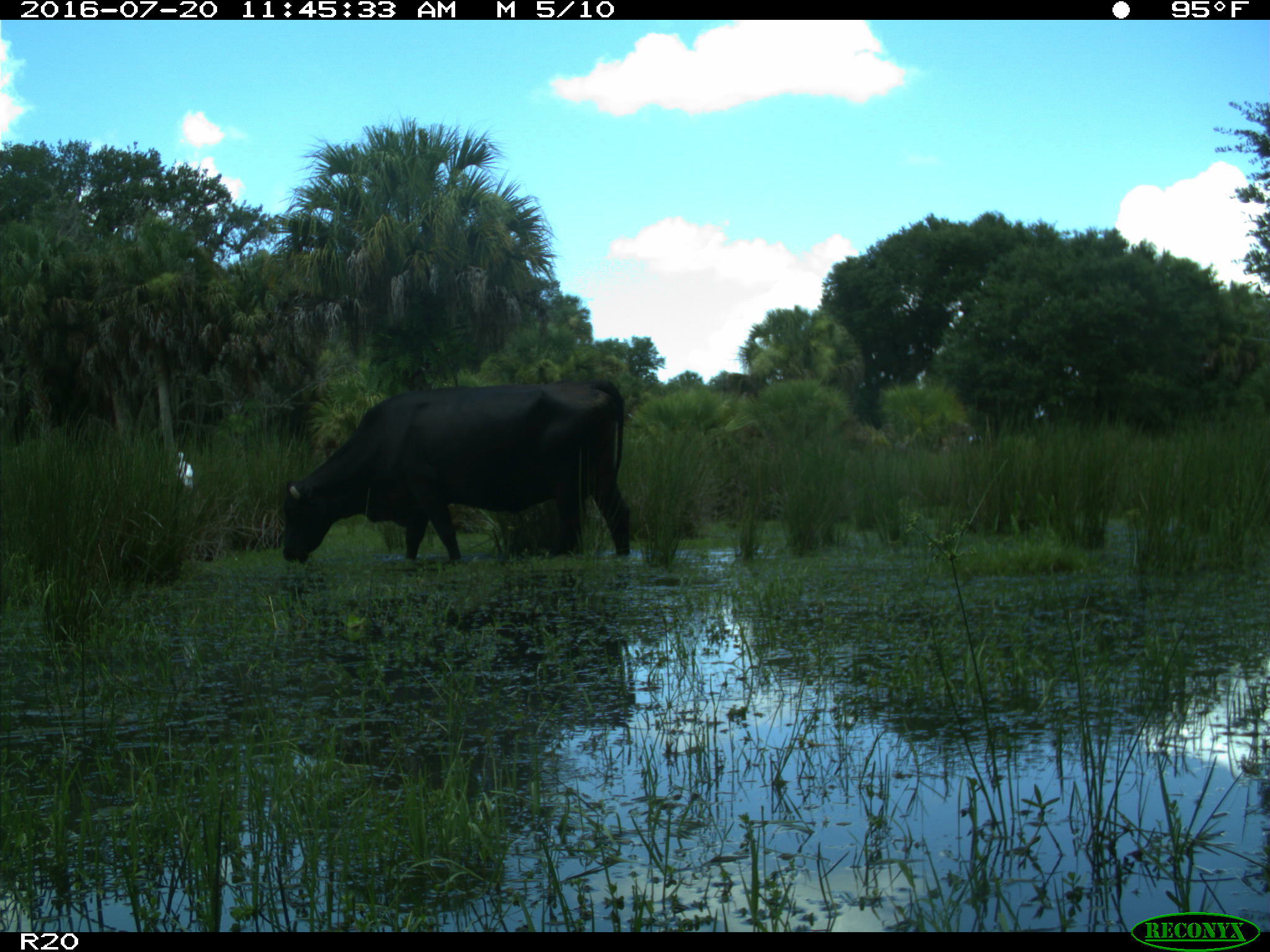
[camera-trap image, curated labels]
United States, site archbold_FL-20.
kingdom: Animalia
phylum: Chordata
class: Mammalia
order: Artiodactyla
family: Bovidae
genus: Bos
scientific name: Bos taurus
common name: domestic cow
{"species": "Bos taurus (domestic cow)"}